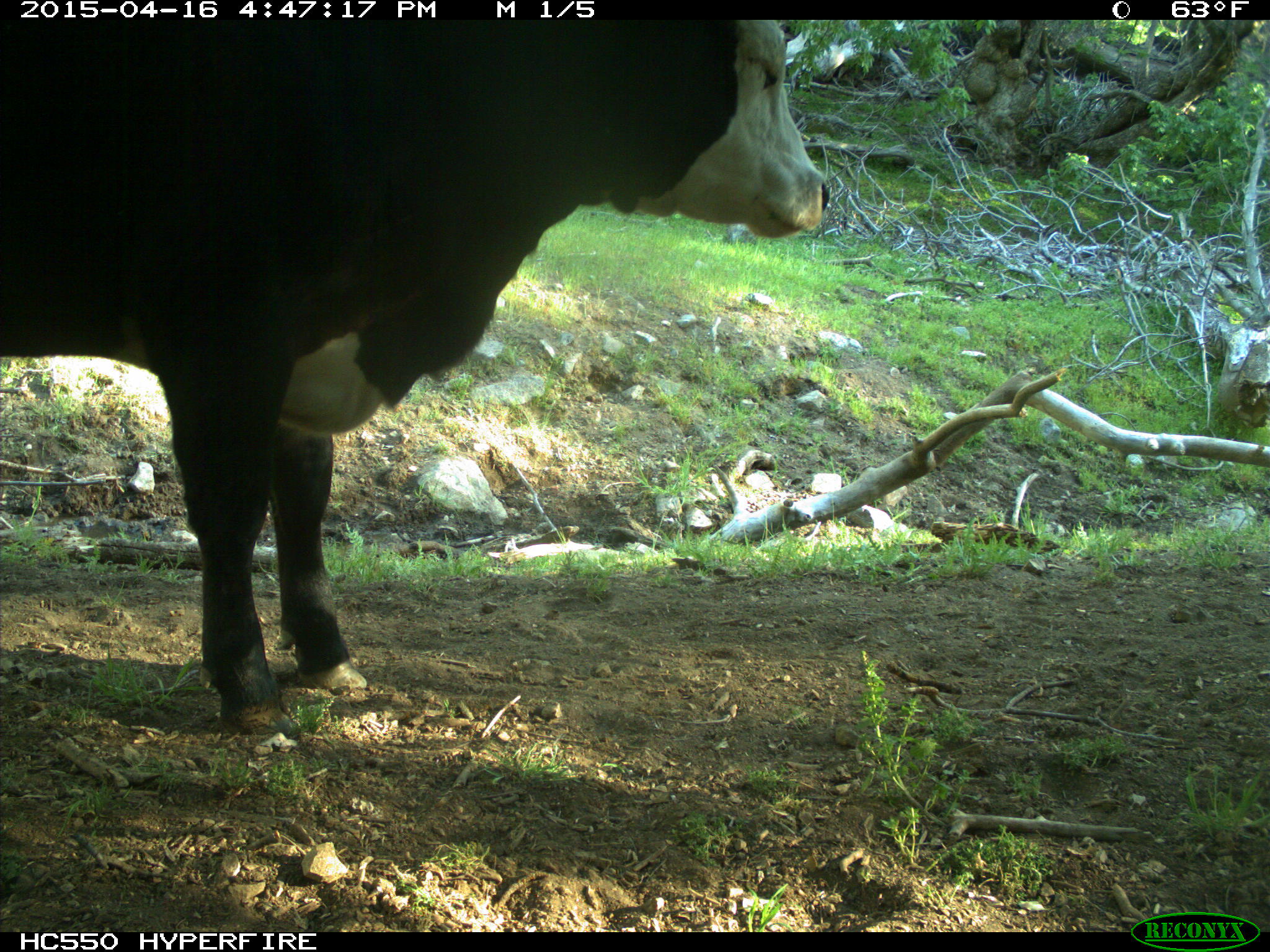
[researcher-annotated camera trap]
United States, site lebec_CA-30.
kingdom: Animalia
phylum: Chordata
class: Mammalia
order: Artiodactyla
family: Bovidae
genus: Bos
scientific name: Bos taurus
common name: domestic cow